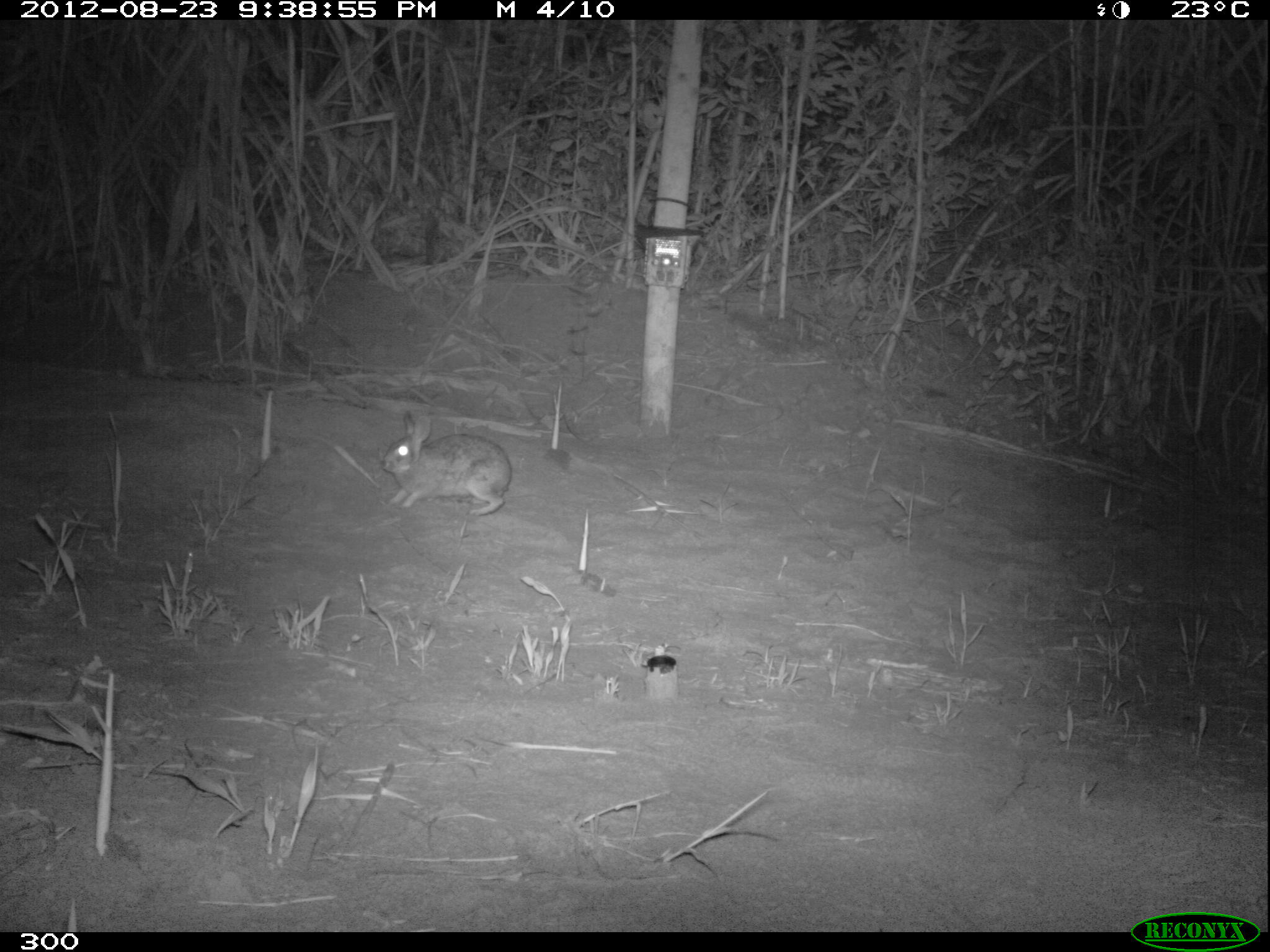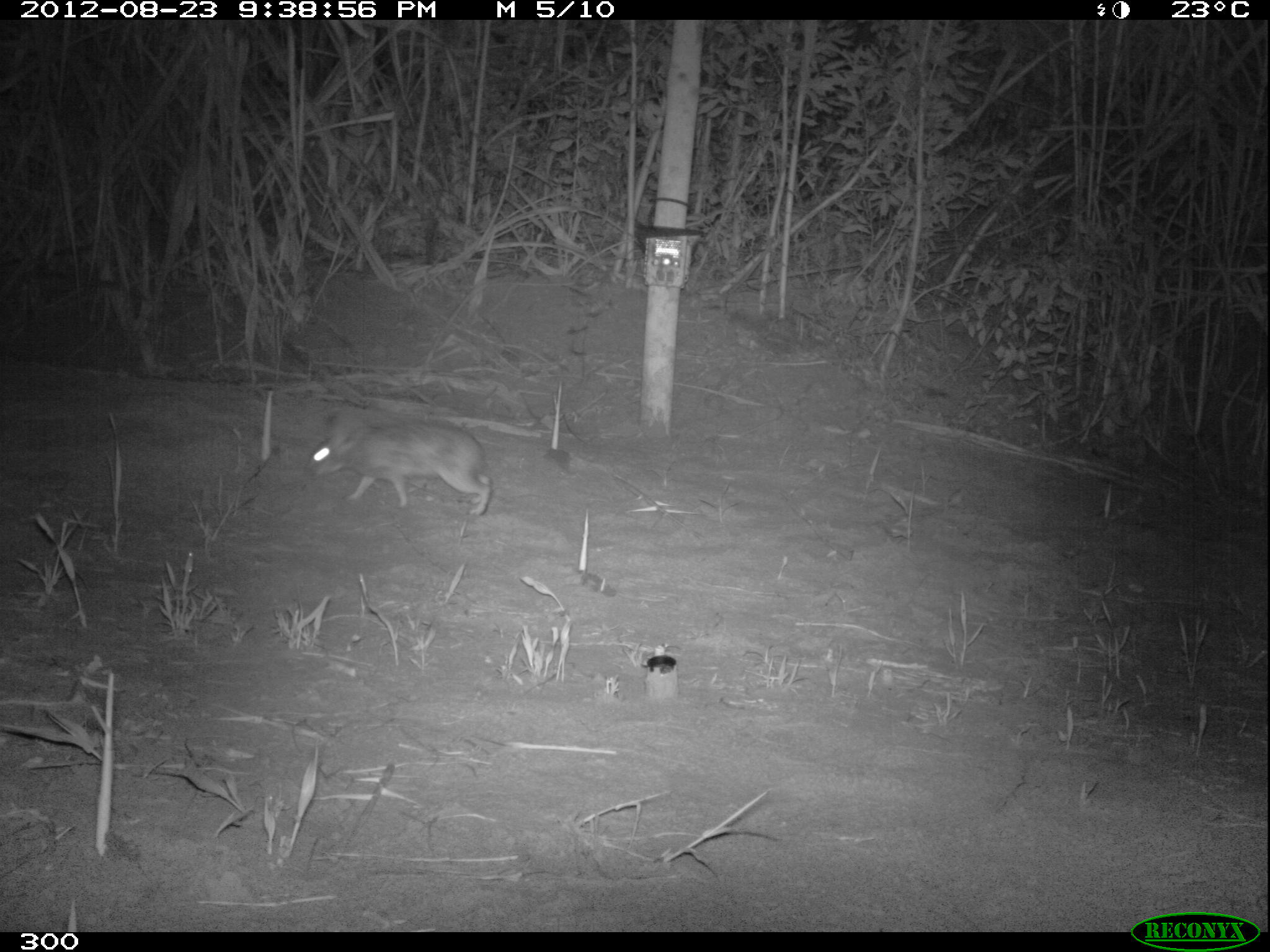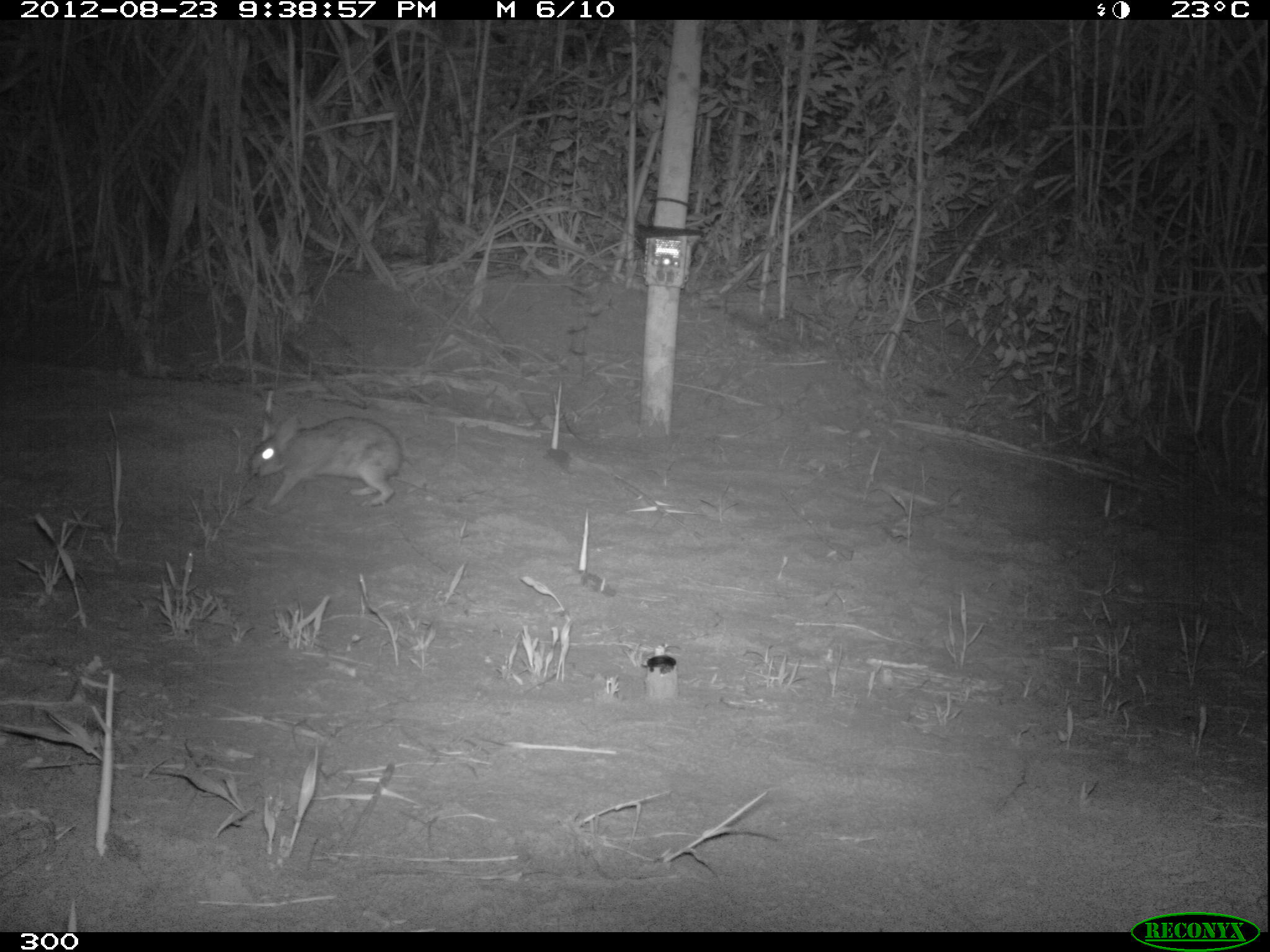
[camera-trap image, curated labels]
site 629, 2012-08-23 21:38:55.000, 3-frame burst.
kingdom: Animalia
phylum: Chordata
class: Mammalia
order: Lagomorpha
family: Leporidae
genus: Sylvilagus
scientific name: Sylvilagus brasiliensis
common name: tapeti